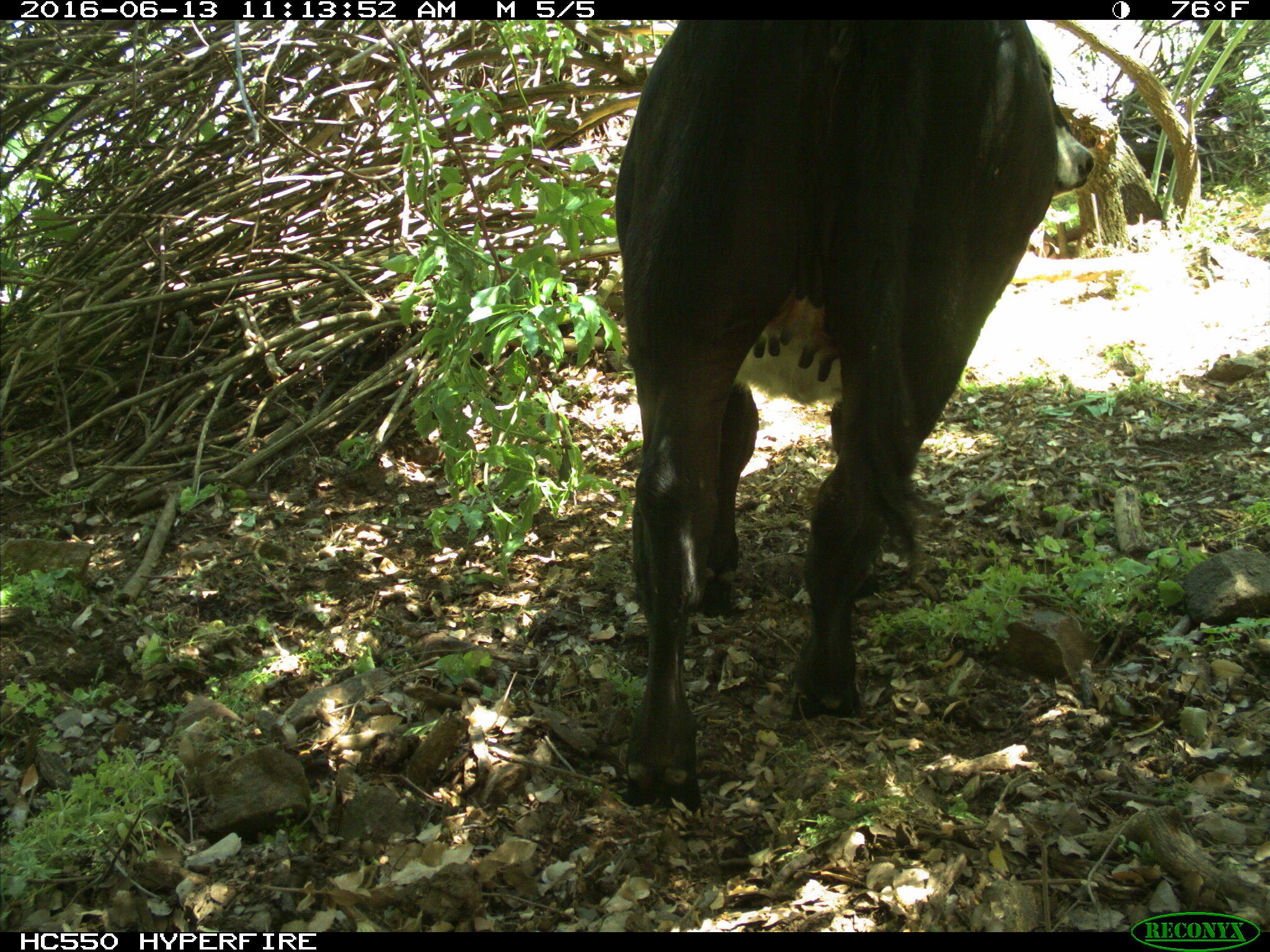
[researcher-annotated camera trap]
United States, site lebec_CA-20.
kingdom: Animalia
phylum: Chordata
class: Mammalia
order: Artiodactyla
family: Bovidae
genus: Bos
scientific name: Bos taurus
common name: domestic cow